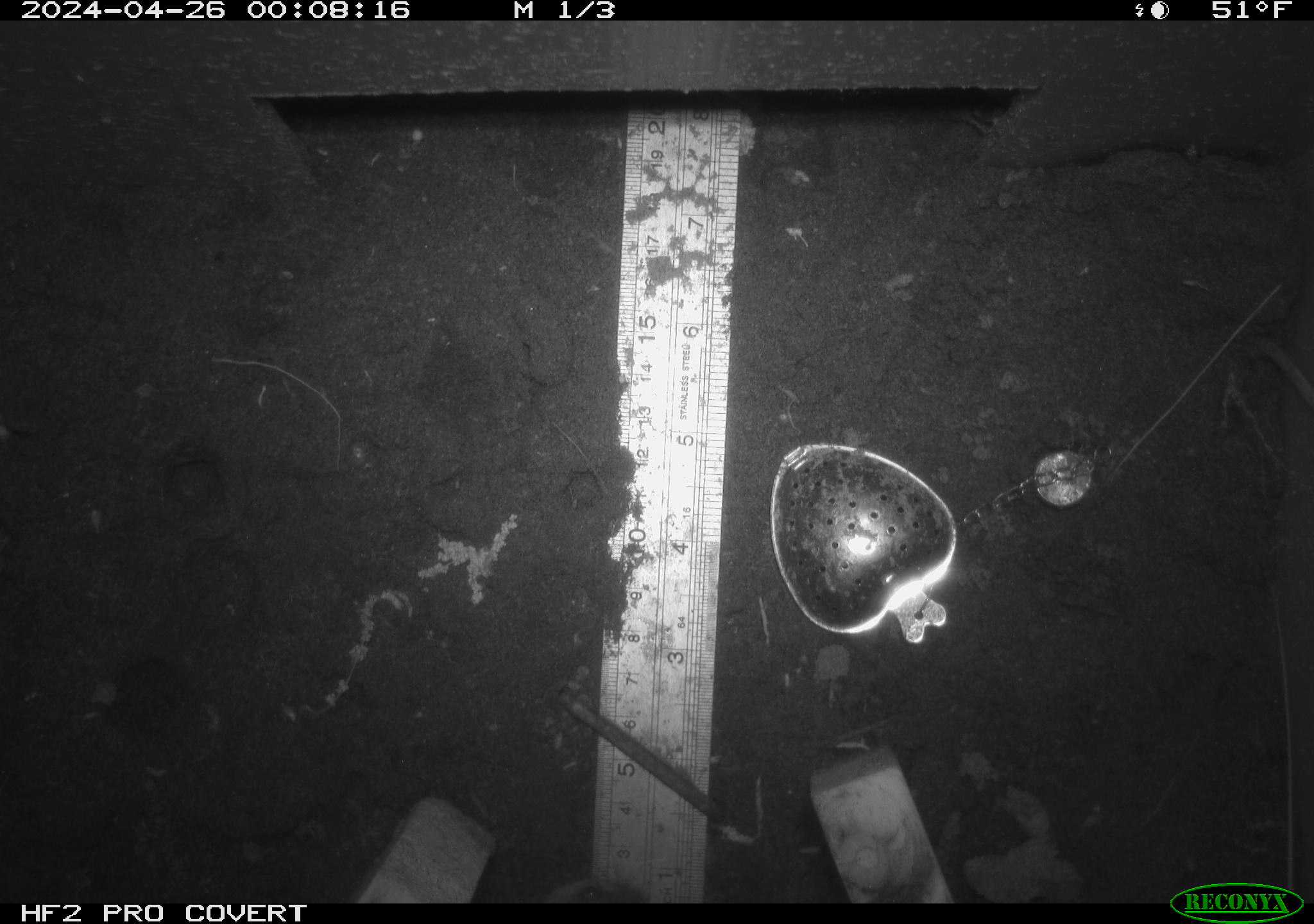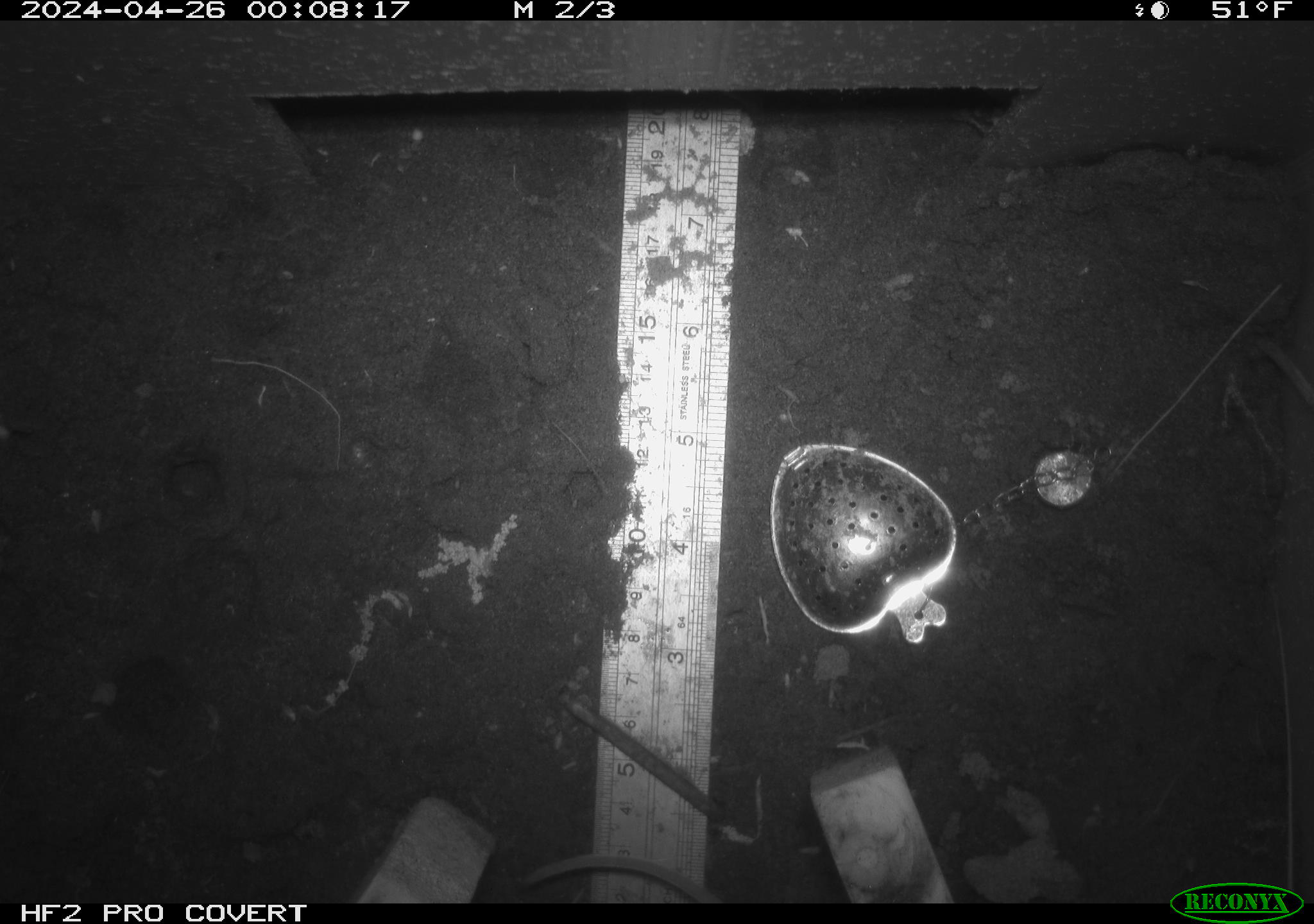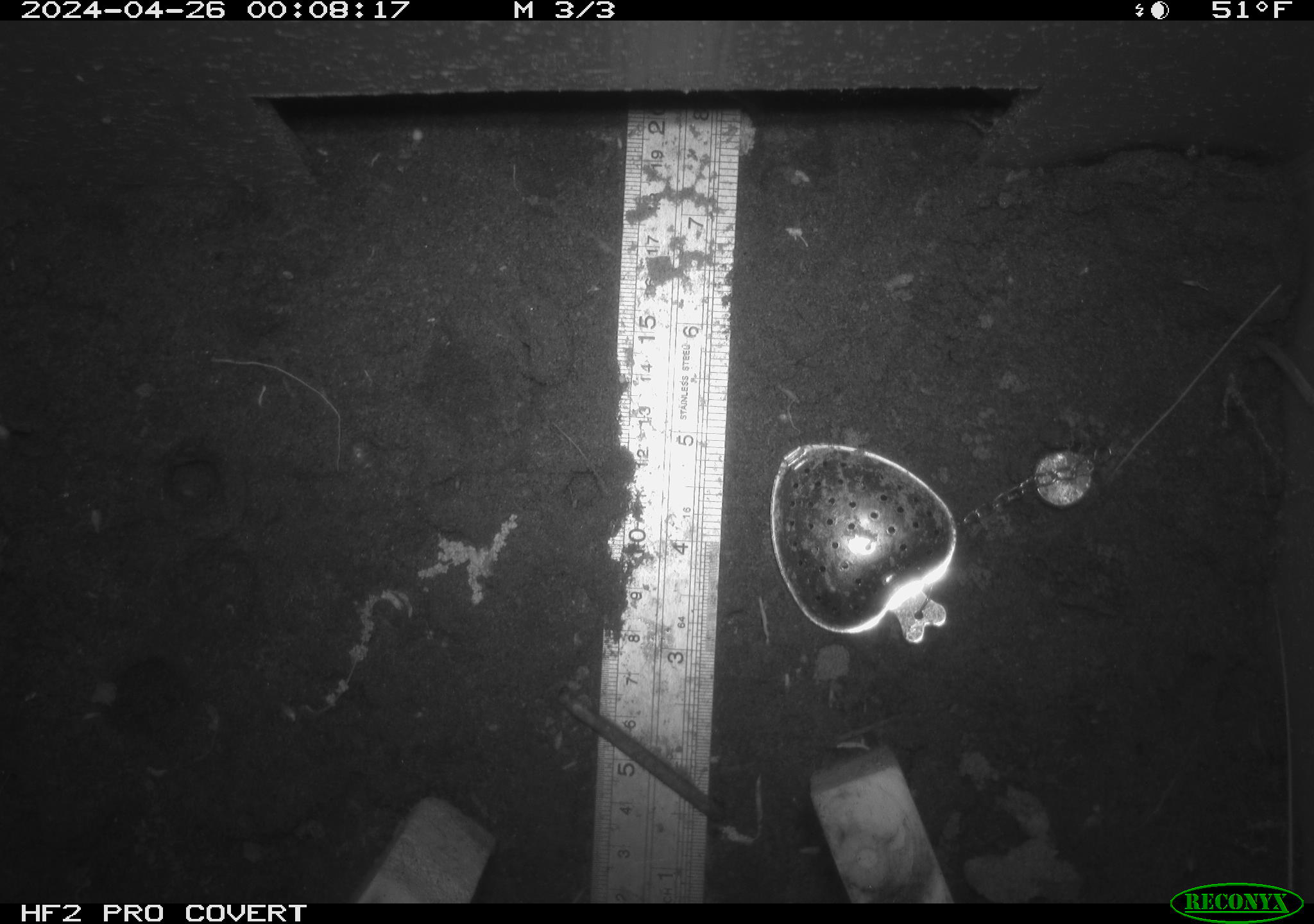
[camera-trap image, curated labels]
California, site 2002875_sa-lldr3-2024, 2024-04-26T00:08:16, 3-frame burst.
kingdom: Animalia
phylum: Chordata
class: Mammalia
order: Rodentia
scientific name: Rodentia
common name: rodent